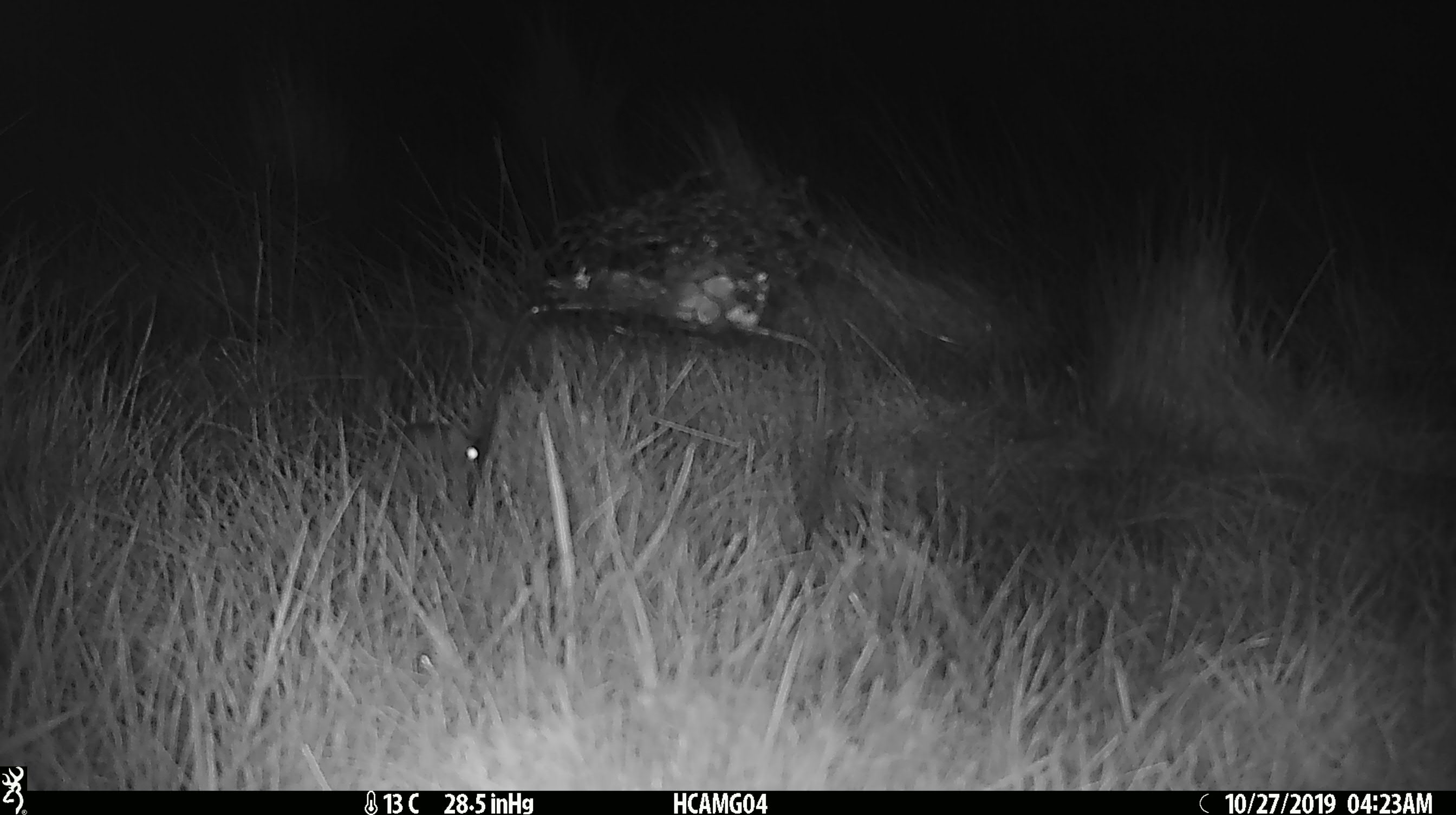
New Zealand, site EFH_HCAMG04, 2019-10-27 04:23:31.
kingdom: Animalia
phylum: Chordata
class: Mammalia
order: Rodentia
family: Muridae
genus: Mus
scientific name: Mus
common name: mouse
Mouse (Mus).